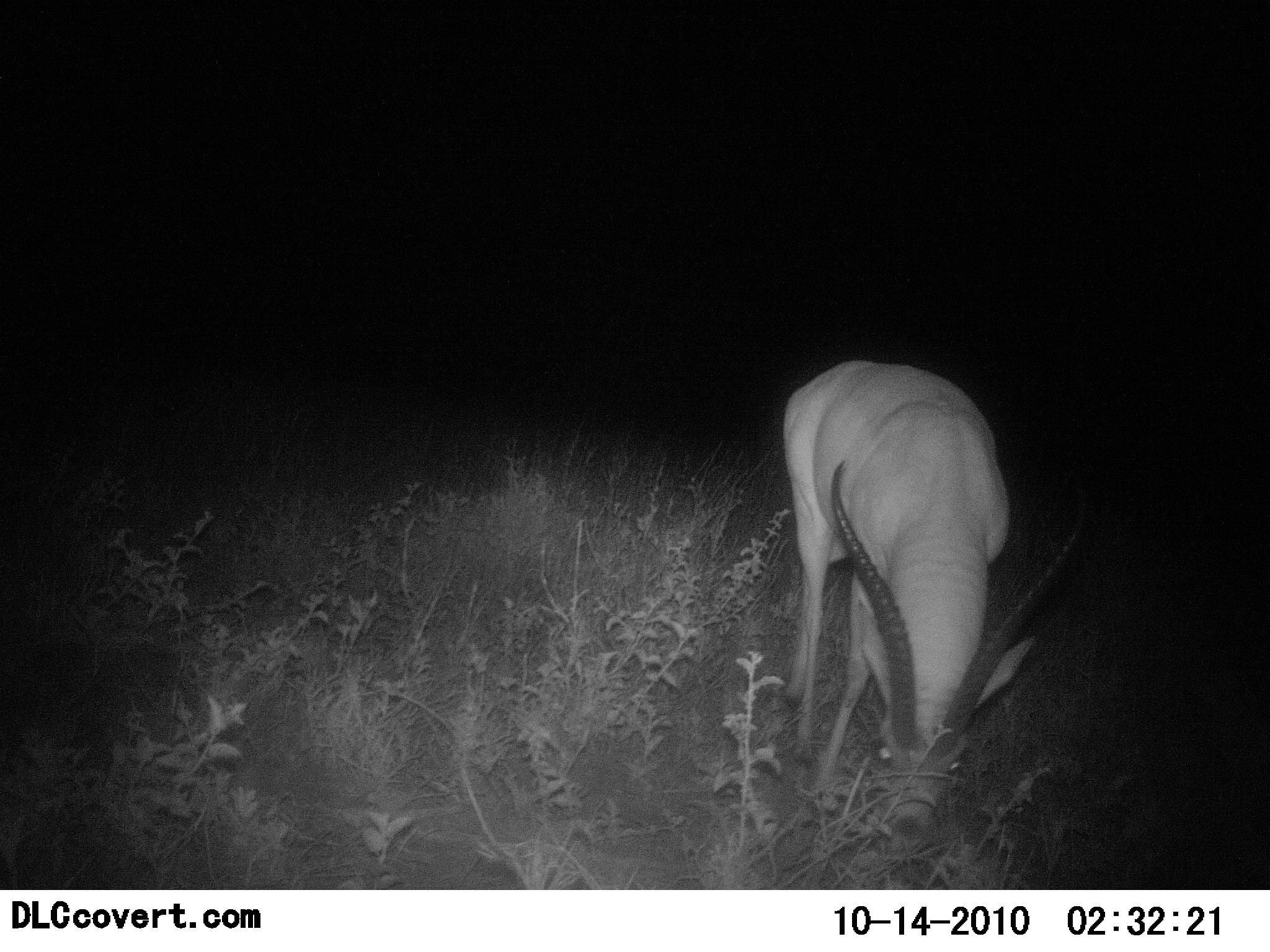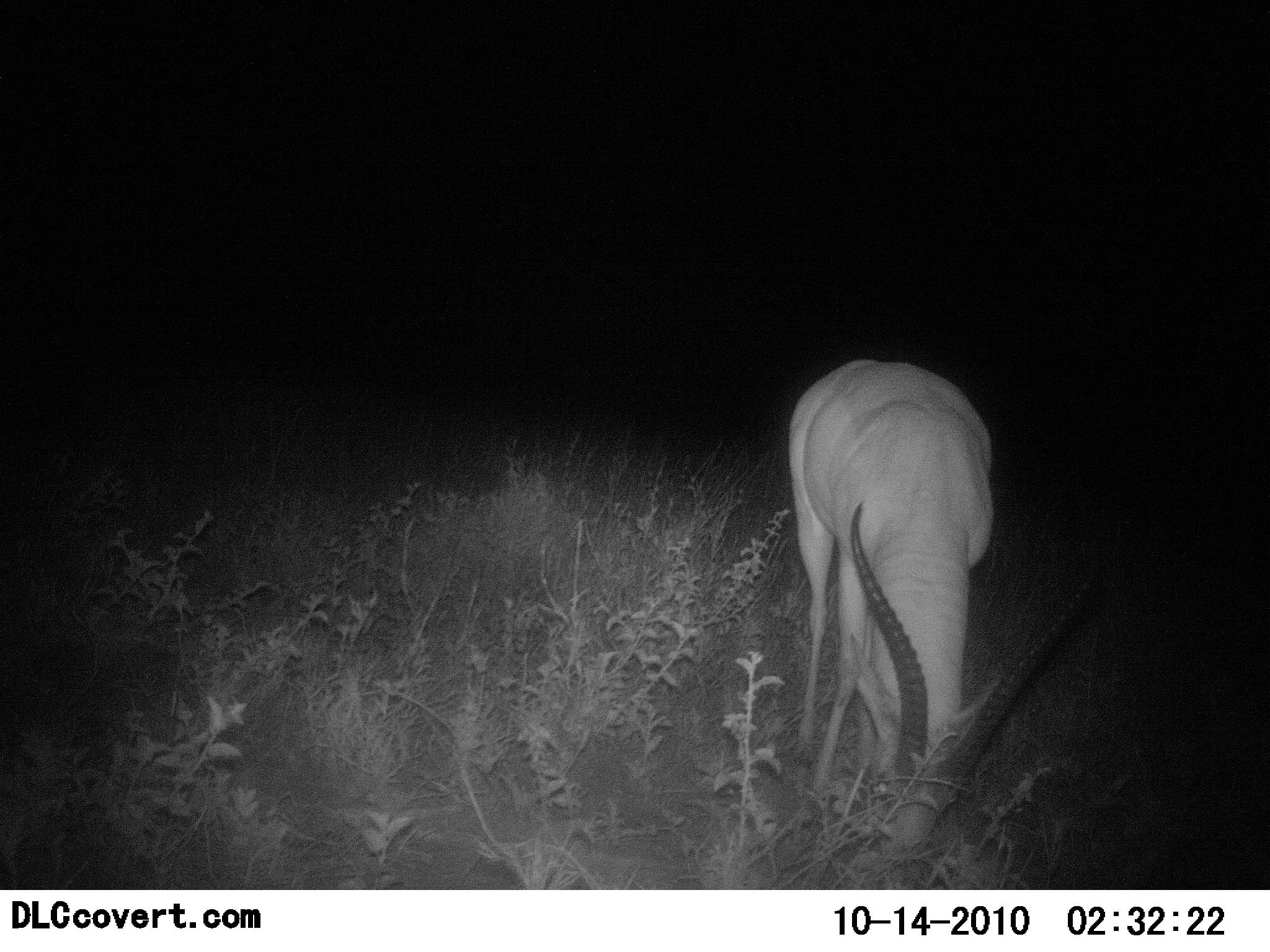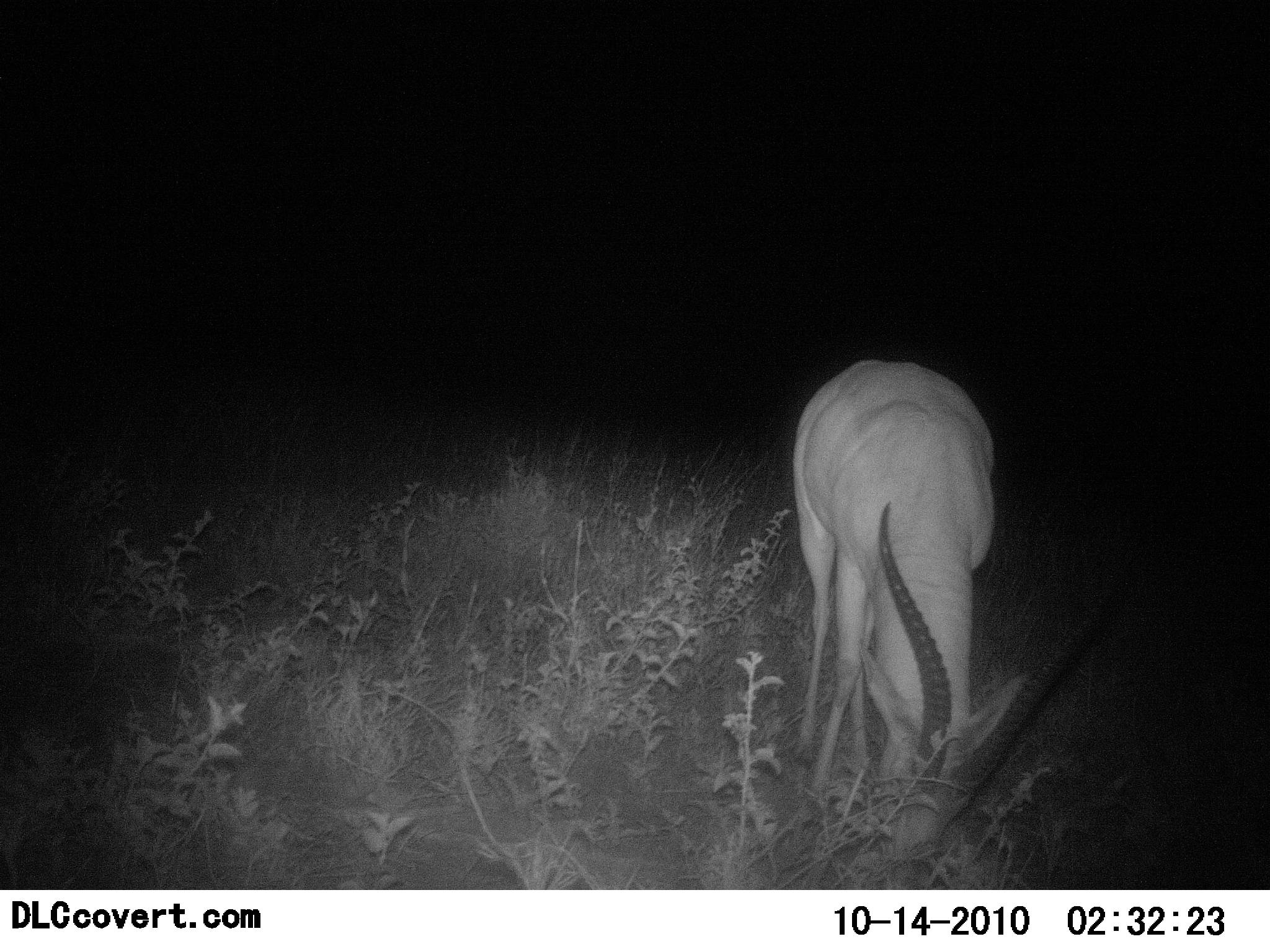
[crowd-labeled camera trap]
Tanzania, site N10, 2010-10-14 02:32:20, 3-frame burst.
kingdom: Animalia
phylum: Chordata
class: Mammalia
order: Artiodactyla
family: Bovidae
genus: Aepyceros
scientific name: Aepyceros melampus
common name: impala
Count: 1.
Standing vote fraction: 15%.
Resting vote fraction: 0%.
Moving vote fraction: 0%.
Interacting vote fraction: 0%.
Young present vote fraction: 0%.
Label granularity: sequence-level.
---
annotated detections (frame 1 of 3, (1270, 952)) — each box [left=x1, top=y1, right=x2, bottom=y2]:
animal: [left=782, top=358, right=1076, bottom=892]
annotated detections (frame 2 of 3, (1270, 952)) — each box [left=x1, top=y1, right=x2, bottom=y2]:
animal: [left=785, top=358, right=1103, bottom=891]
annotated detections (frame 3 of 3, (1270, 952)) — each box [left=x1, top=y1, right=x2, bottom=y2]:
animal: [left=790, top=360, right=1113, bottom=890]